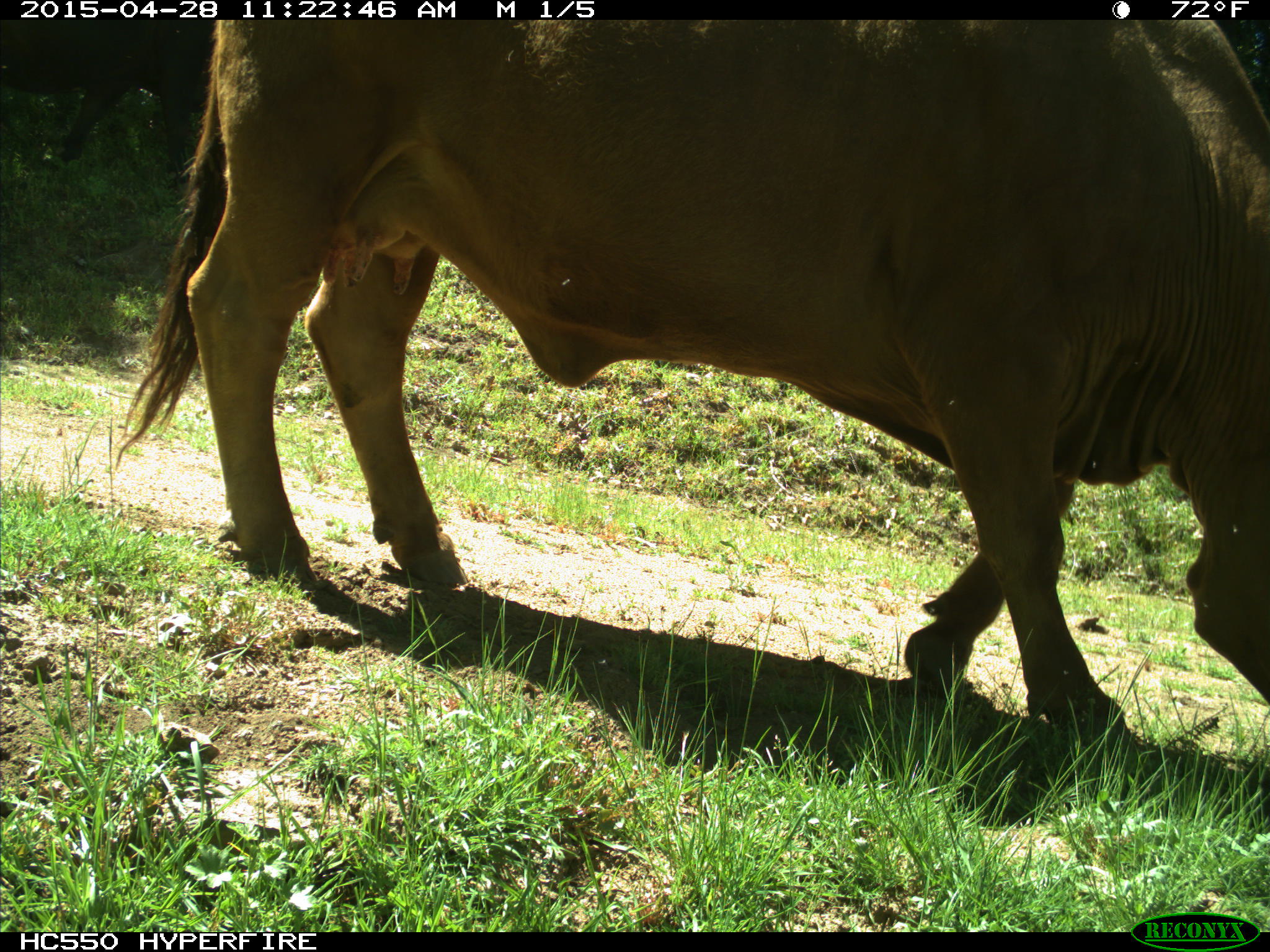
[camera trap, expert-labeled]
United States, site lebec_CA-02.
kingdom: Animalia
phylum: Chordata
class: Mammalia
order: Artiodactyla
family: Bovidae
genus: Bos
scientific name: Bos taurus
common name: domestic cow